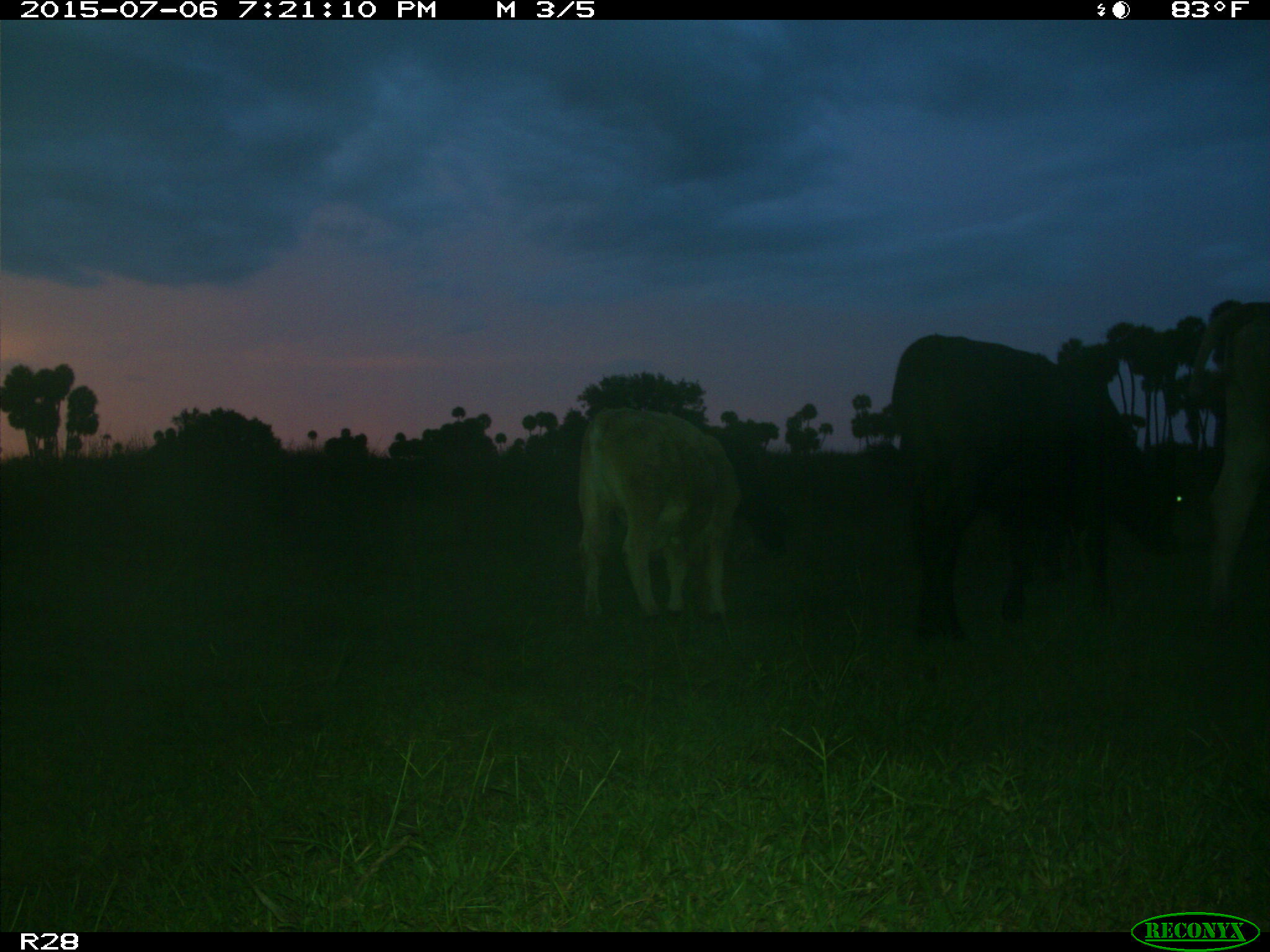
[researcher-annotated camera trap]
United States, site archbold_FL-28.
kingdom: Animalia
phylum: Chordata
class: Mammalia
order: Artiodactyla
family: Bovidae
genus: Bos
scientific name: Bos taurus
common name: domestic cow